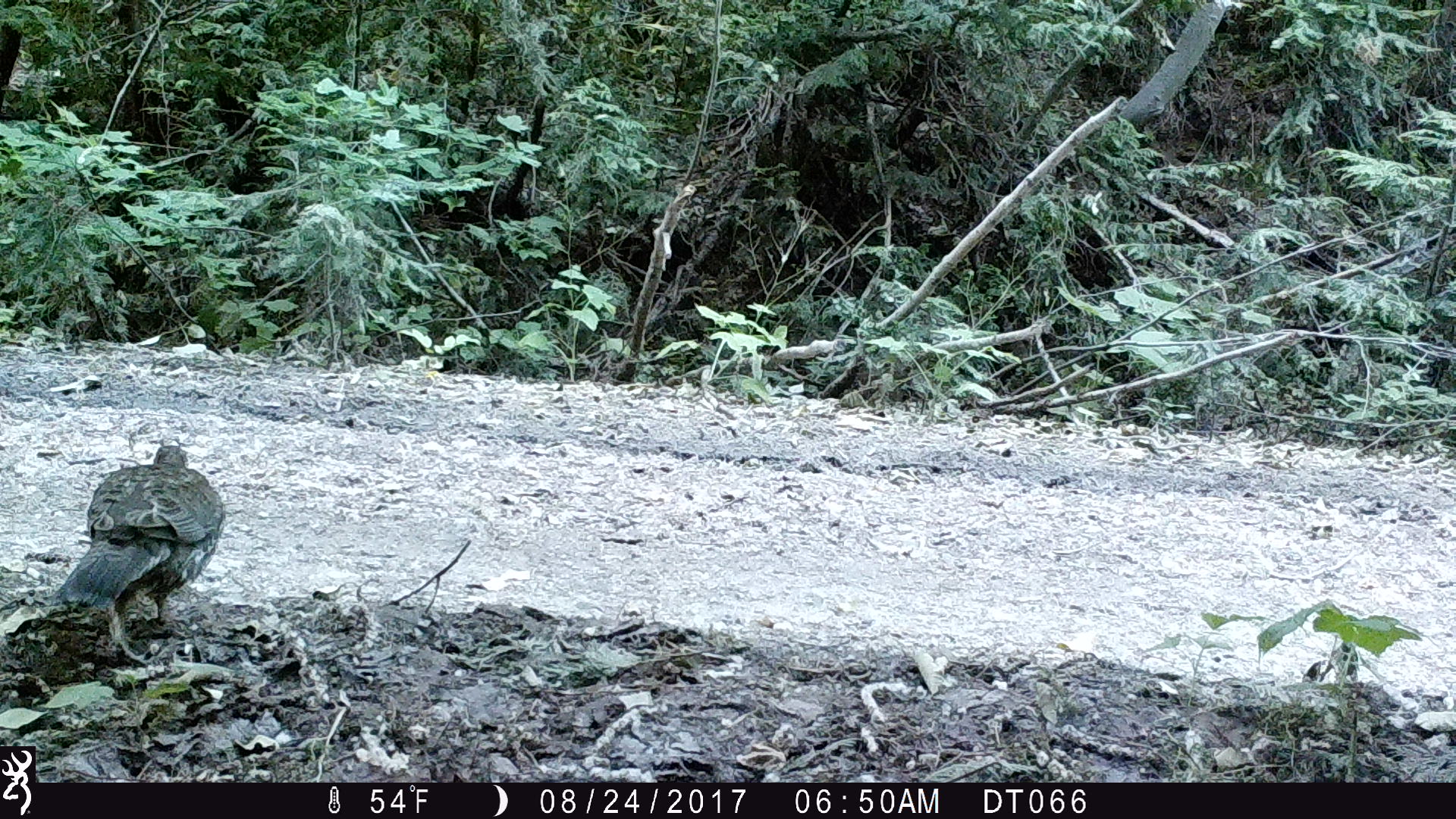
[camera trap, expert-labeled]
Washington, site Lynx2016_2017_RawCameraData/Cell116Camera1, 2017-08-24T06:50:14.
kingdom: Animalia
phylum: Chordata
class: Aves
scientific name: Aves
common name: birds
Aves (birds). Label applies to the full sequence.